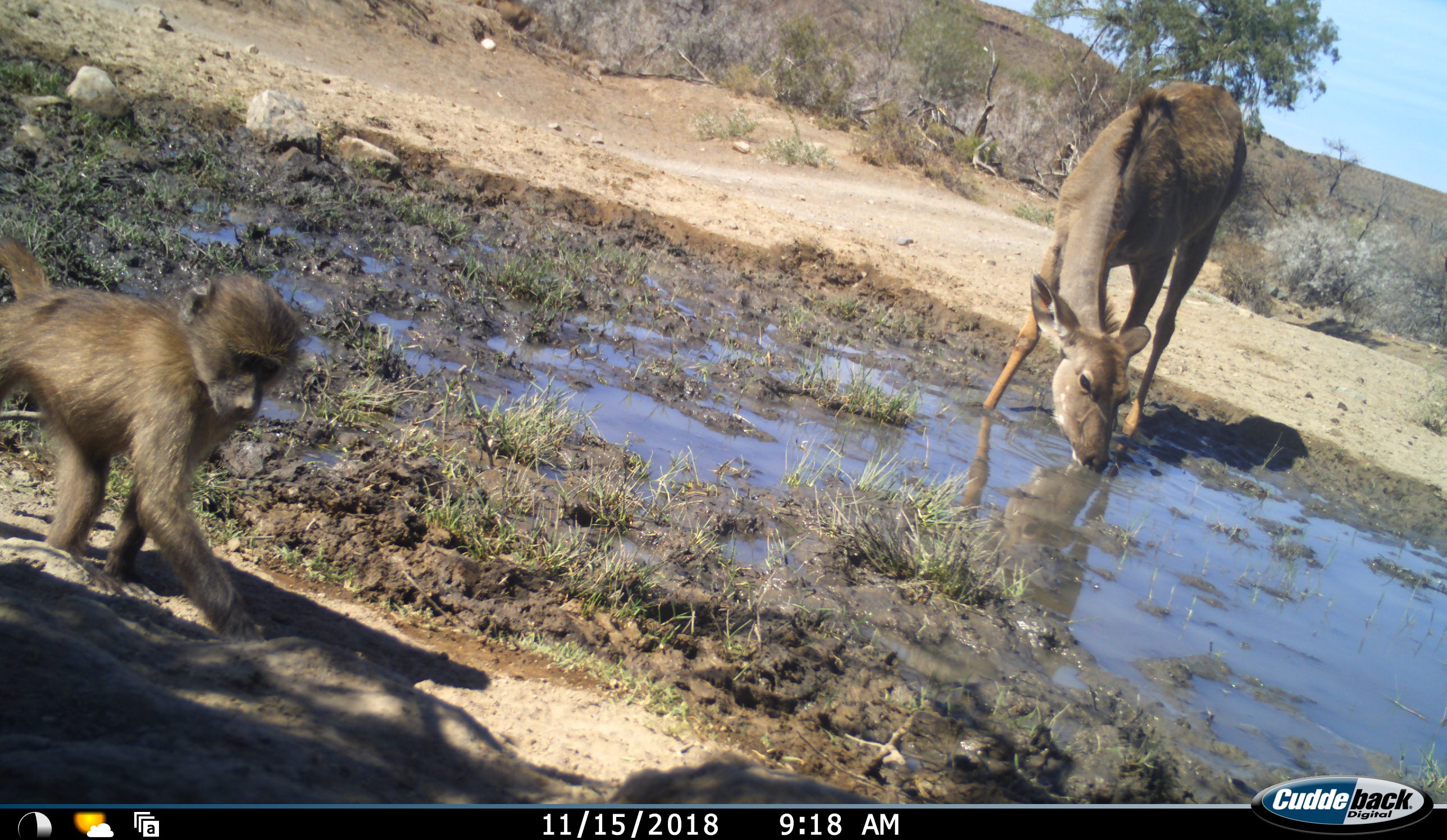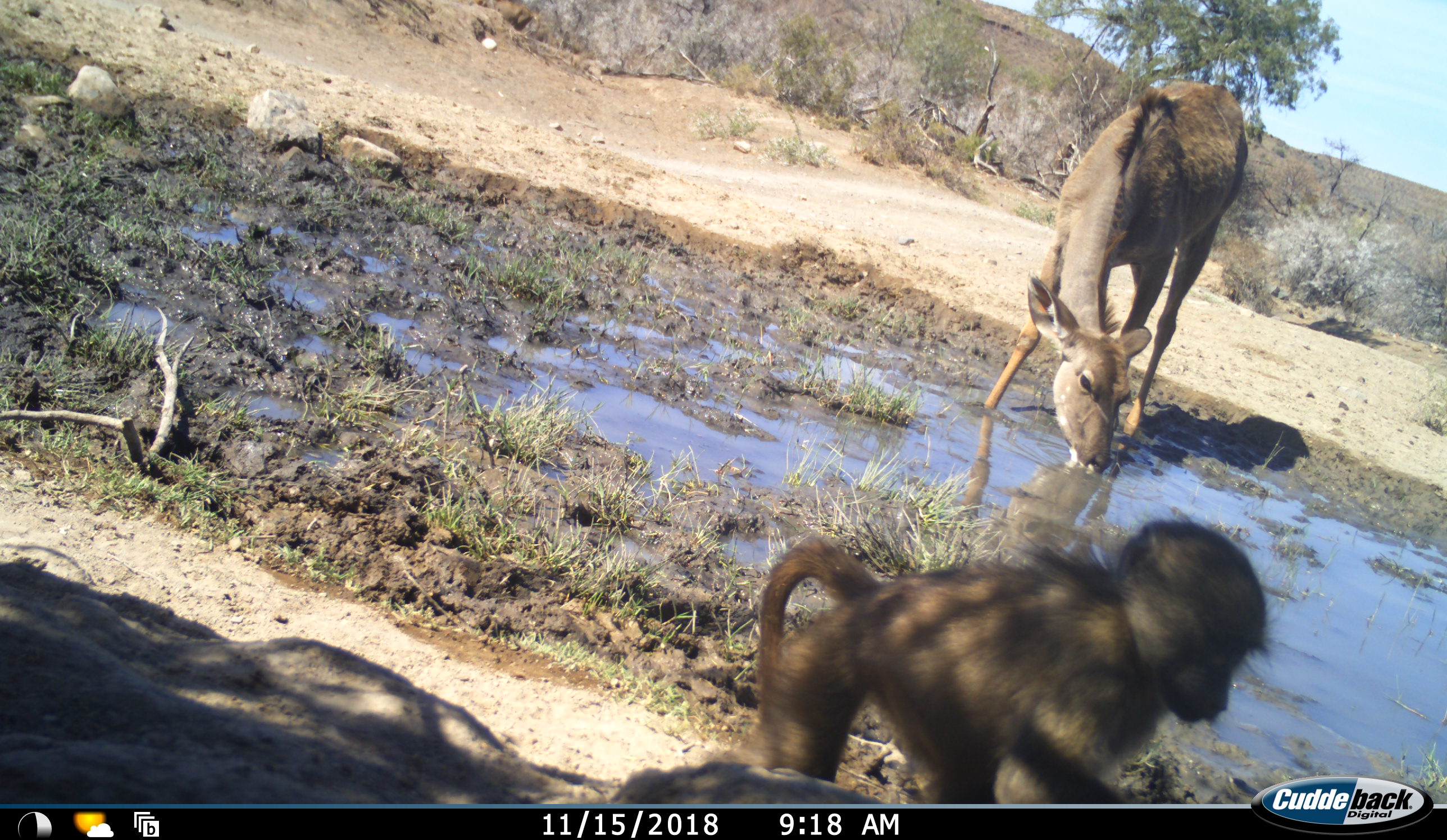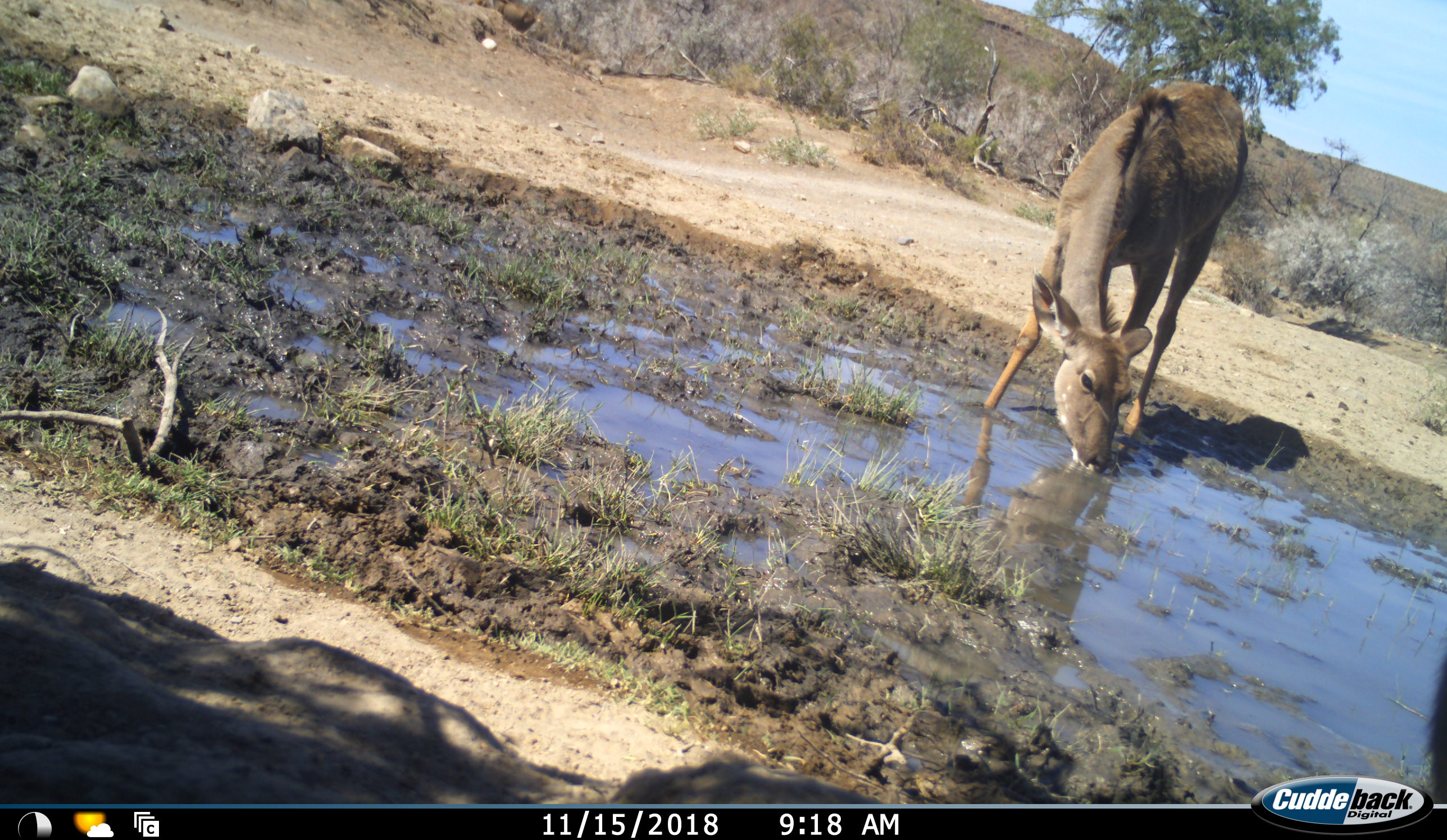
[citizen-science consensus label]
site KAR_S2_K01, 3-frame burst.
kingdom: Animalia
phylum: Chordata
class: Mammalia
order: Primates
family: Cercopithecidae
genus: Papio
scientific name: Papio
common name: baboon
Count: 1.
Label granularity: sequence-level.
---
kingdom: Animalia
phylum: Chordata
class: Mammalia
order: Artiodactyla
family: Bovidae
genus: Tragelaphus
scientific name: Tragelaphus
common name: kudu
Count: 1.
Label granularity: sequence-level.